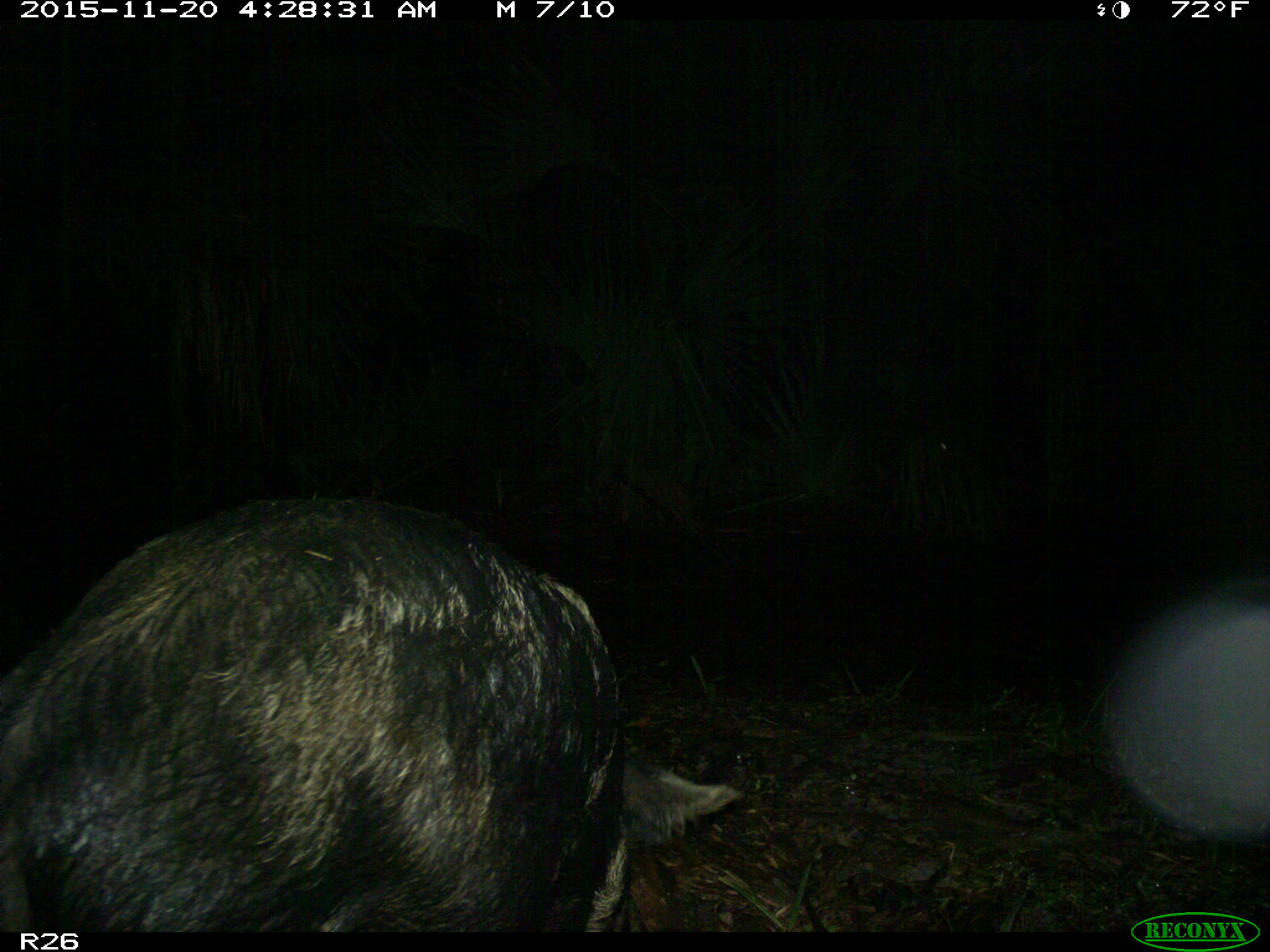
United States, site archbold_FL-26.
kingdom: Animalia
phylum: Chordata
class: Mammalia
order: Artiodactyla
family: Suidae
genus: Sus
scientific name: Sus scrofa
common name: wild boar